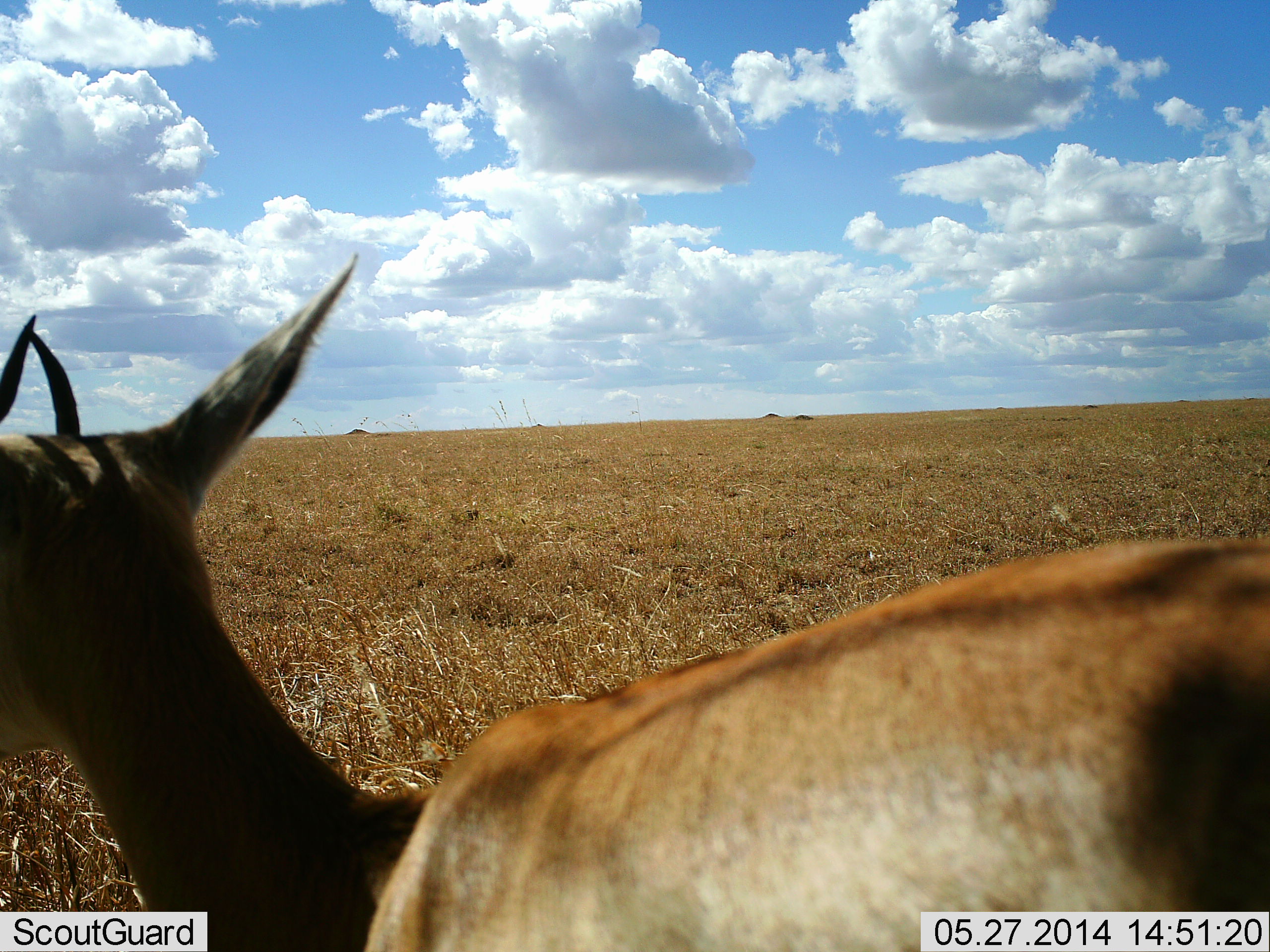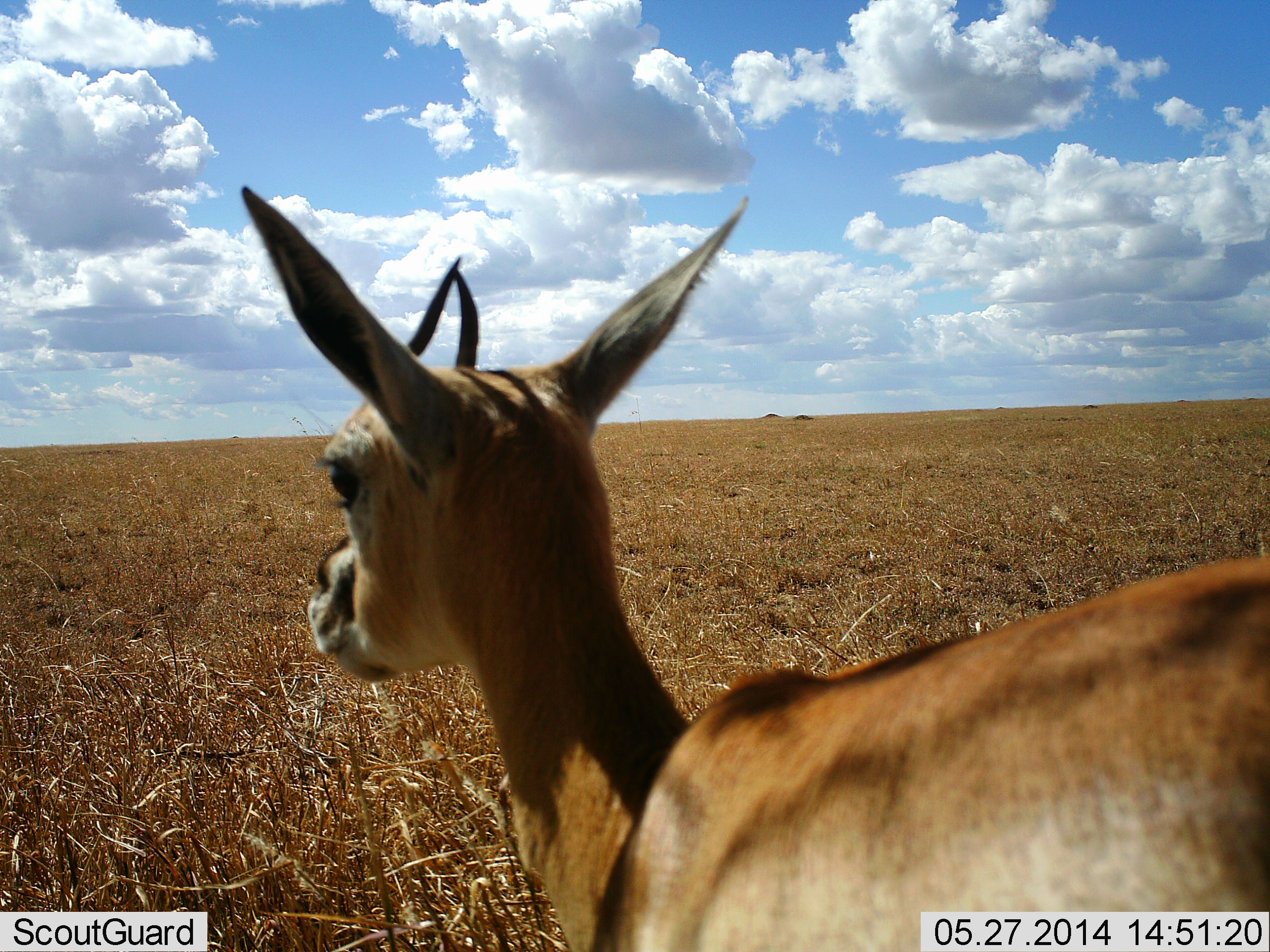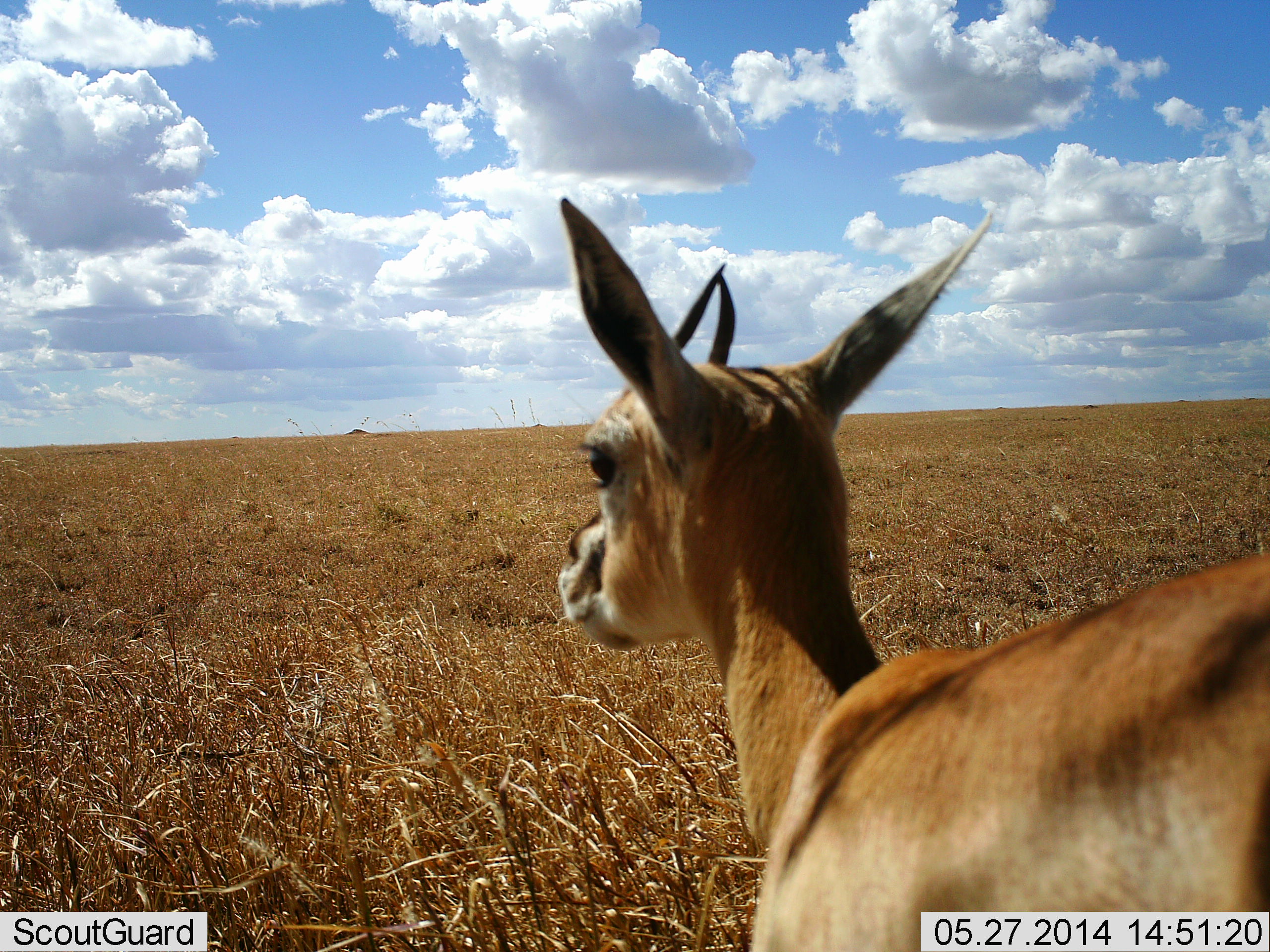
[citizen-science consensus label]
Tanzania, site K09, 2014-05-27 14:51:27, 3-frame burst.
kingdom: Animalia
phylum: Chordata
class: Mammalia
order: Artiodactyla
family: Bovidae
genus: Eudorcas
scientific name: Eudorcas thomsonii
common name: thomson's gazelle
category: gazellethomsons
Gazellethomsons (thomson's gazelle) (Eudorcas thomsonii), count 1. Behavior (volunteer vote fractions): standing 50%, resting 0%, moving 60%, interacting 0%. Young present (vote fraction): 10%. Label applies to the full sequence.